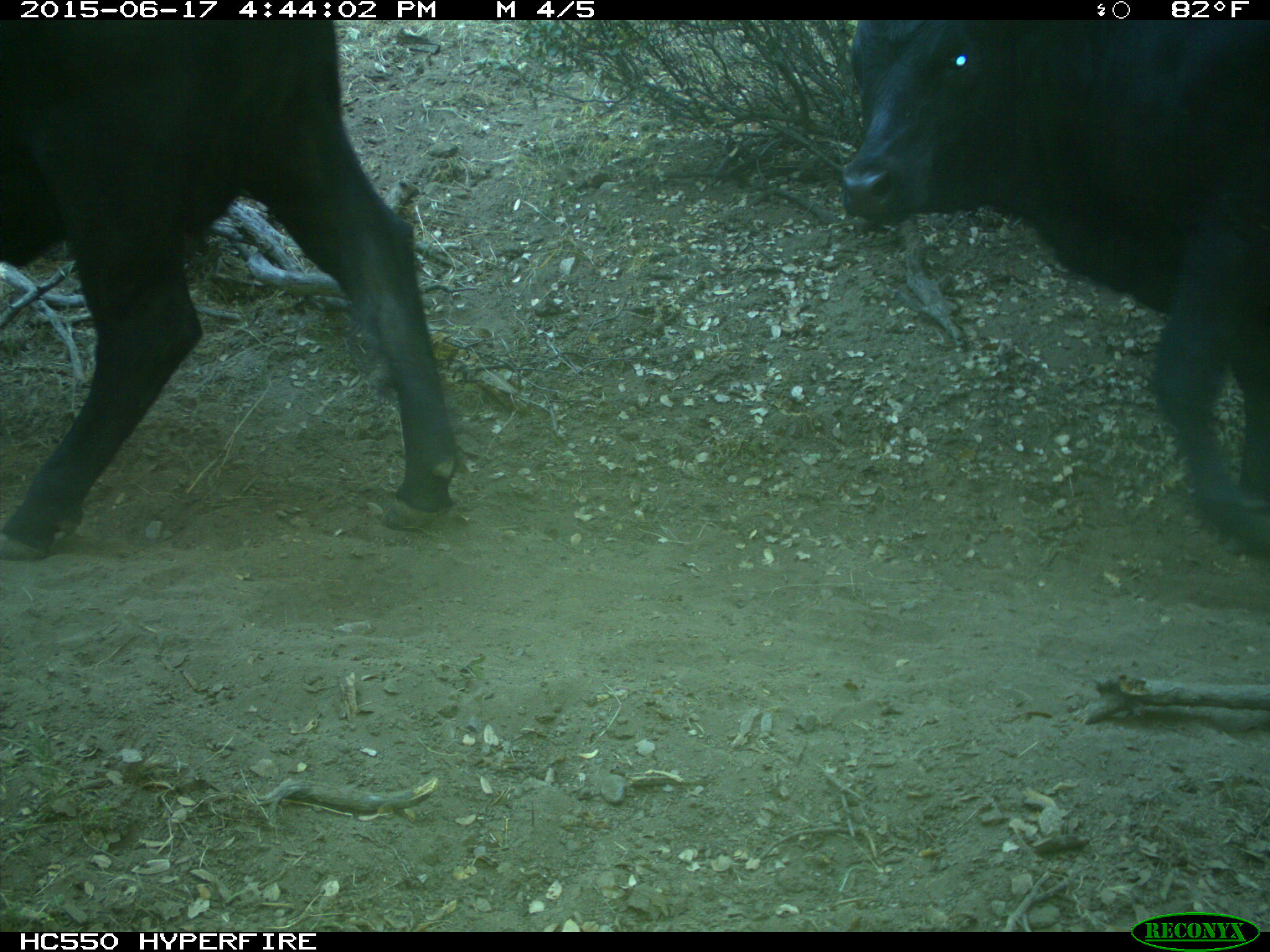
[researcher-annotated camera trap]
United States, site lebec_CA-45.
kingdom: Animalia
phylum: Chordata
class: Mammalia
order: Artiodactyla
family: Bovidae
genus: Bos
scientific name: Bos taurus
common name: domestic cow